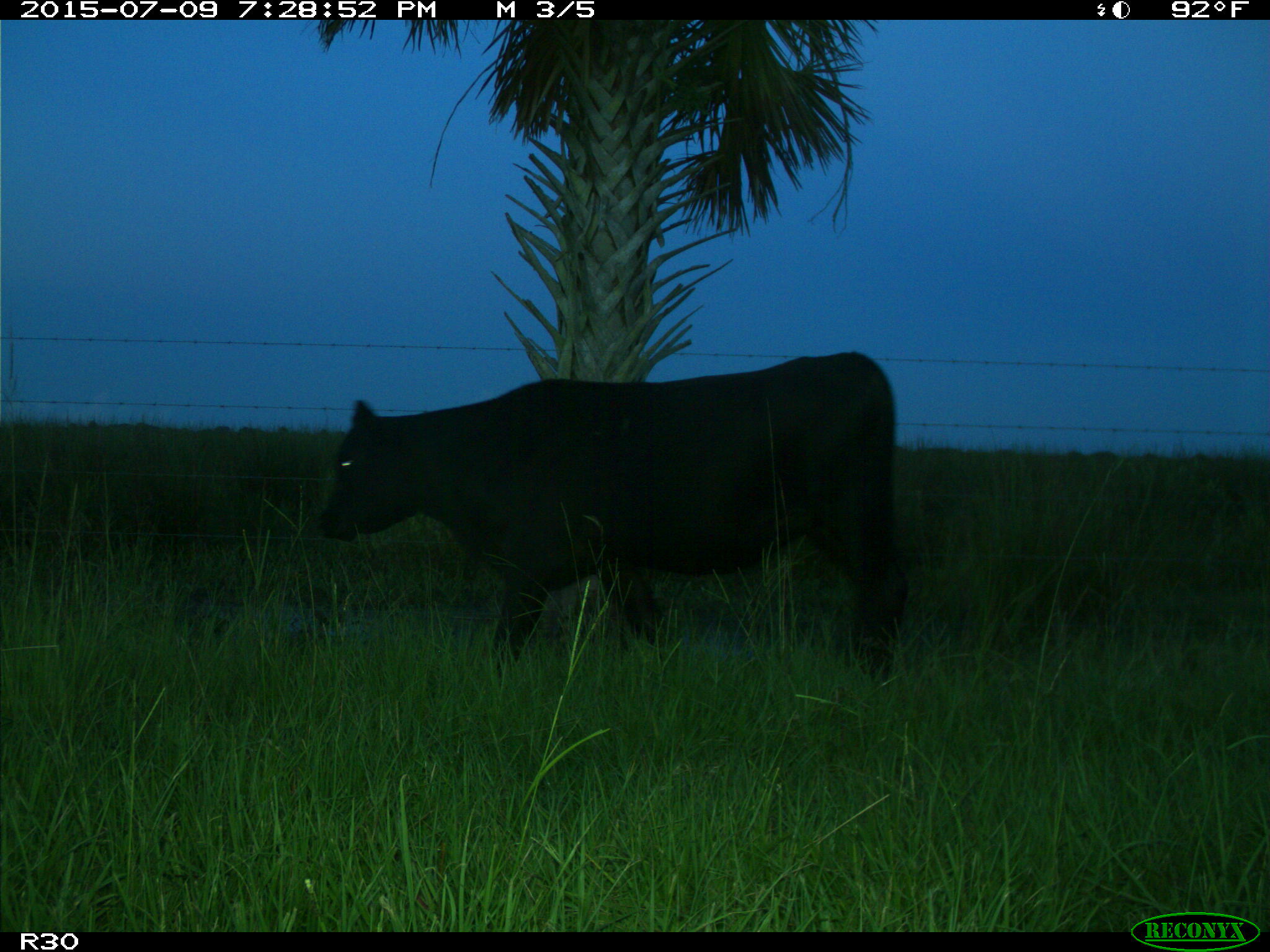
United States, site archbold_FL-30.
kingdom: Animalia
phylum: Chordata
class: Mammalia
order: Artiodactyla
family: Bovidae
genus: Bos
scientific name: Bos taurus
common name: domestic cow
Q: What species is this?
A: Bos taurus (domestic cow).